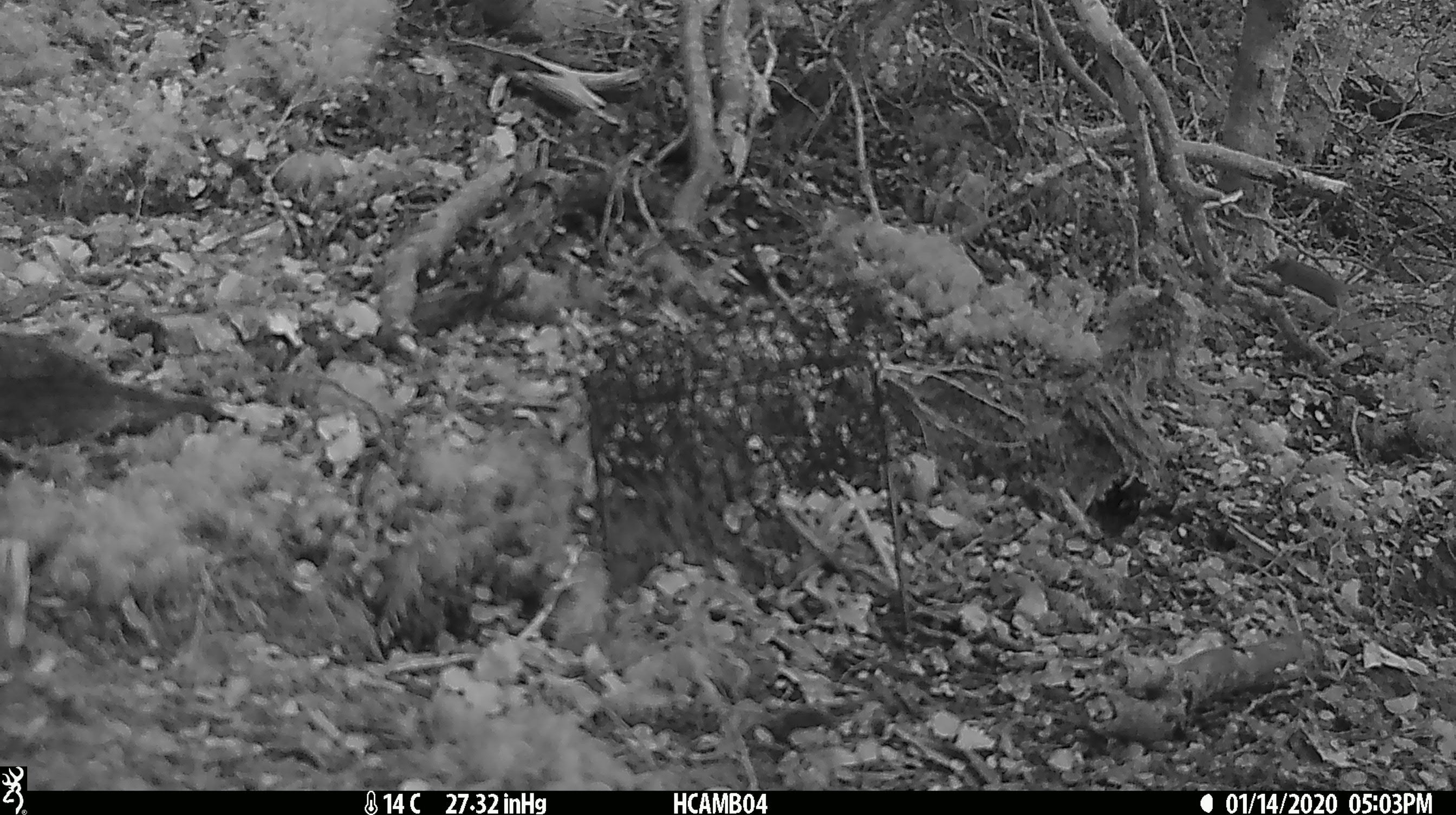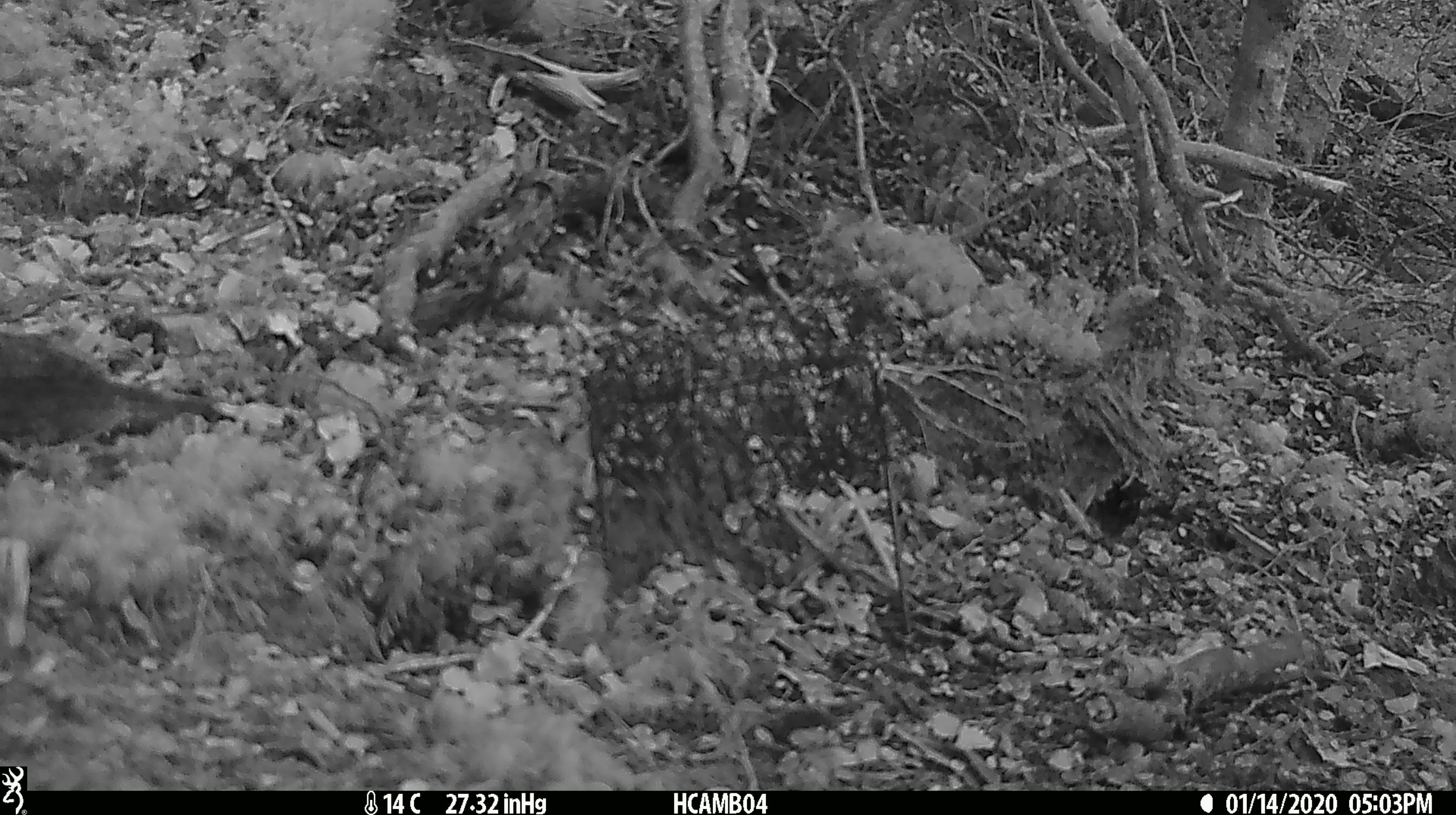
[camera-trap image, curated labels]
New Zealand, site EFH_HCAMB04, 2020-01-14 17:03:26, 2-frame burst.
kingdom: Animalia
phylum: Chordata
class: Mammalia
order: Rodentia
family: Muridae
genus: Mus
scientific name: Mus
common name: mouse